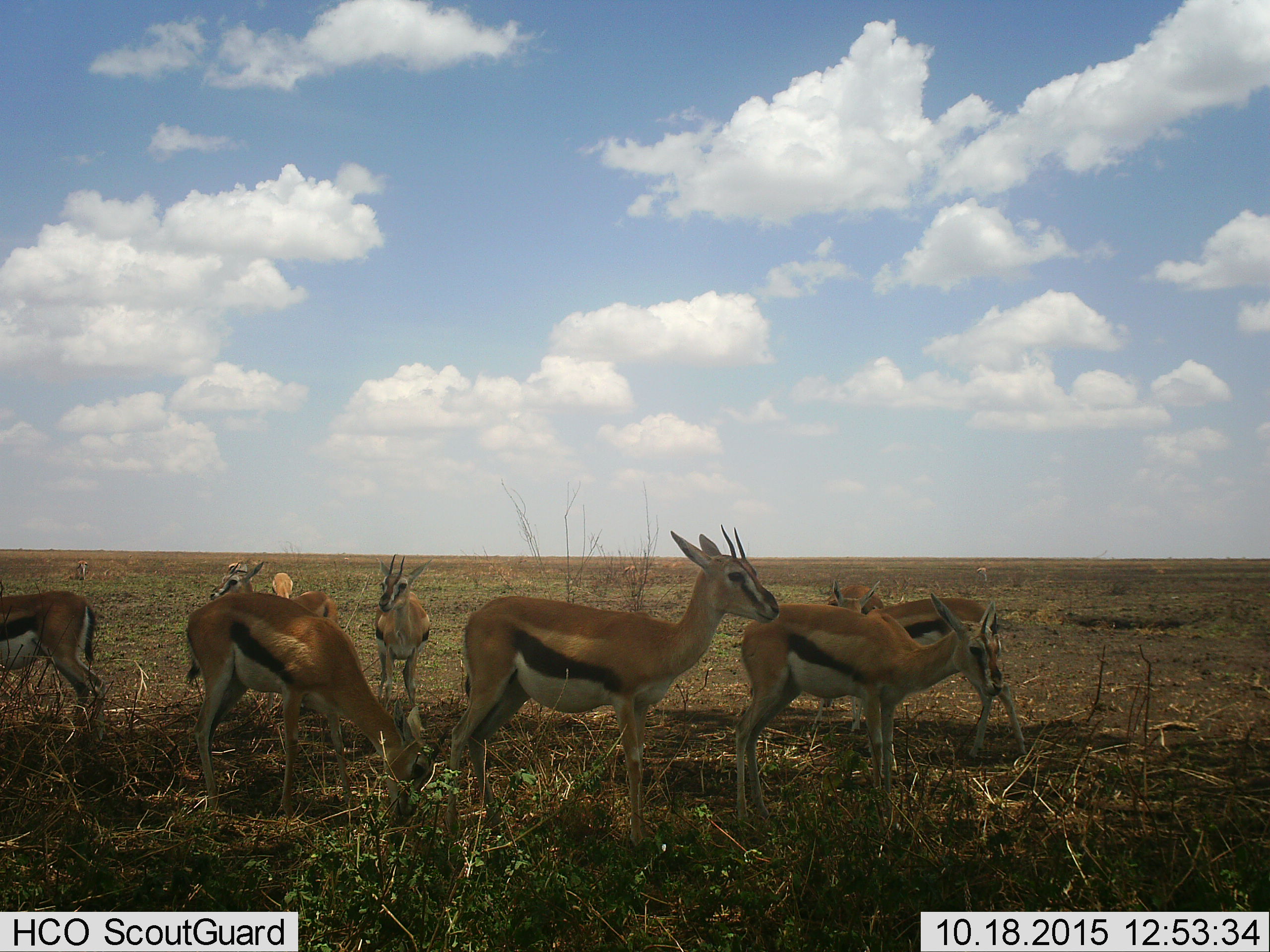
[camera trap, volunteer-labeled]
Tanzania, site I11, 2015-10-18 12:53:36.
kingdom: Animalia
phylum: Chordata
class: Mammalia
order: Artiodactyla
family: Bovidae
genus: Eudorcas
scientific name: Eudorcas thomsonii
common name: thomson's gazelle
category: gazellethomsons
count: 10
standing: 90%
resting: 0%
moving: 20%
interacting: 0%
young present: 10%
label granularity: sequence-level